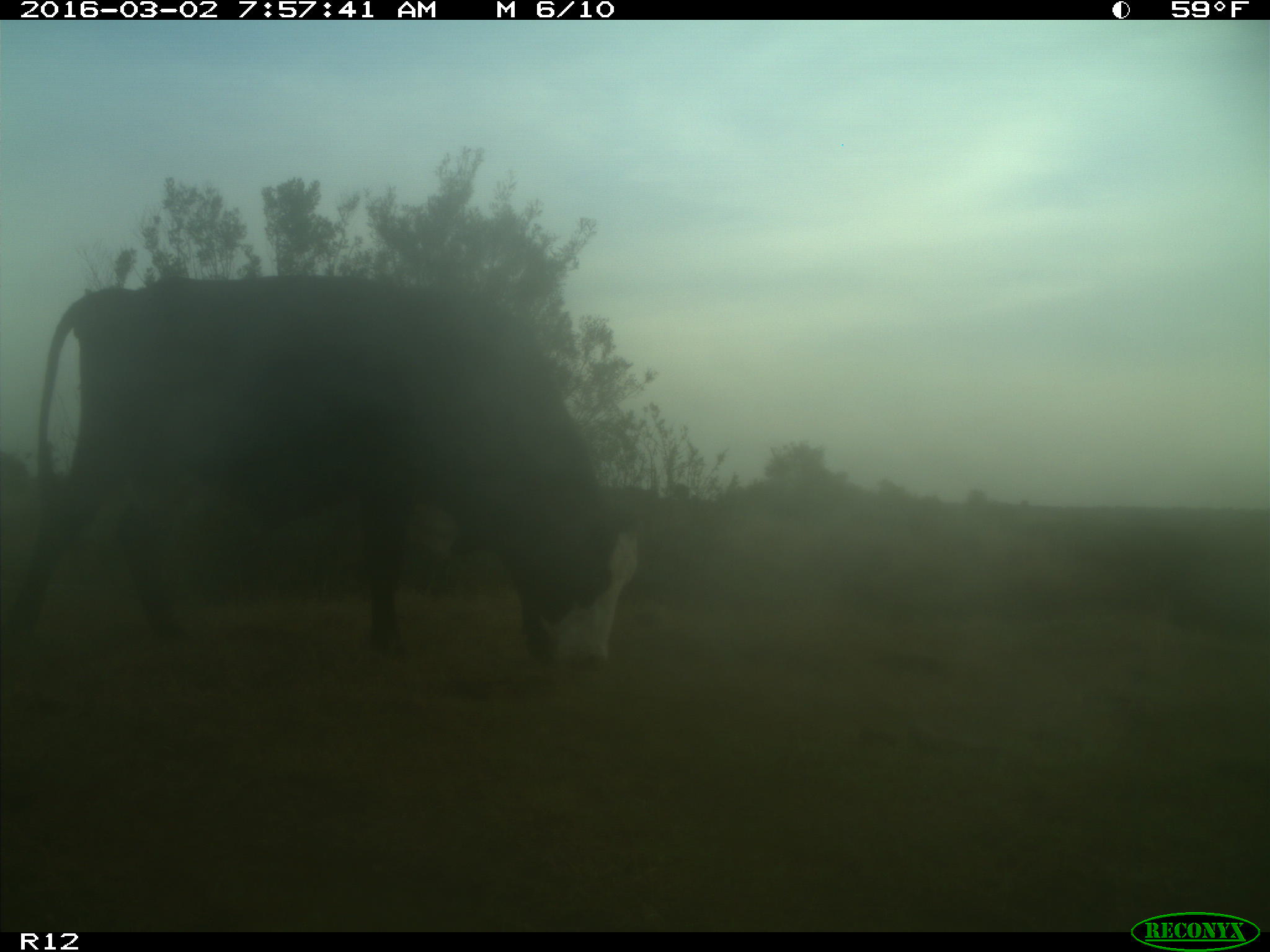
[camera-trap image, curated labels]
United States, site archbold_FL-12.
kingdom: Animalia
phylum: Chordata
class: Mammalia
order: Artiodactyla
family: Bovidae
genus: Bos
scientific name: Bos taurus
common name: domestic cow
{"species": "Bos taurus (domestic cow)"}